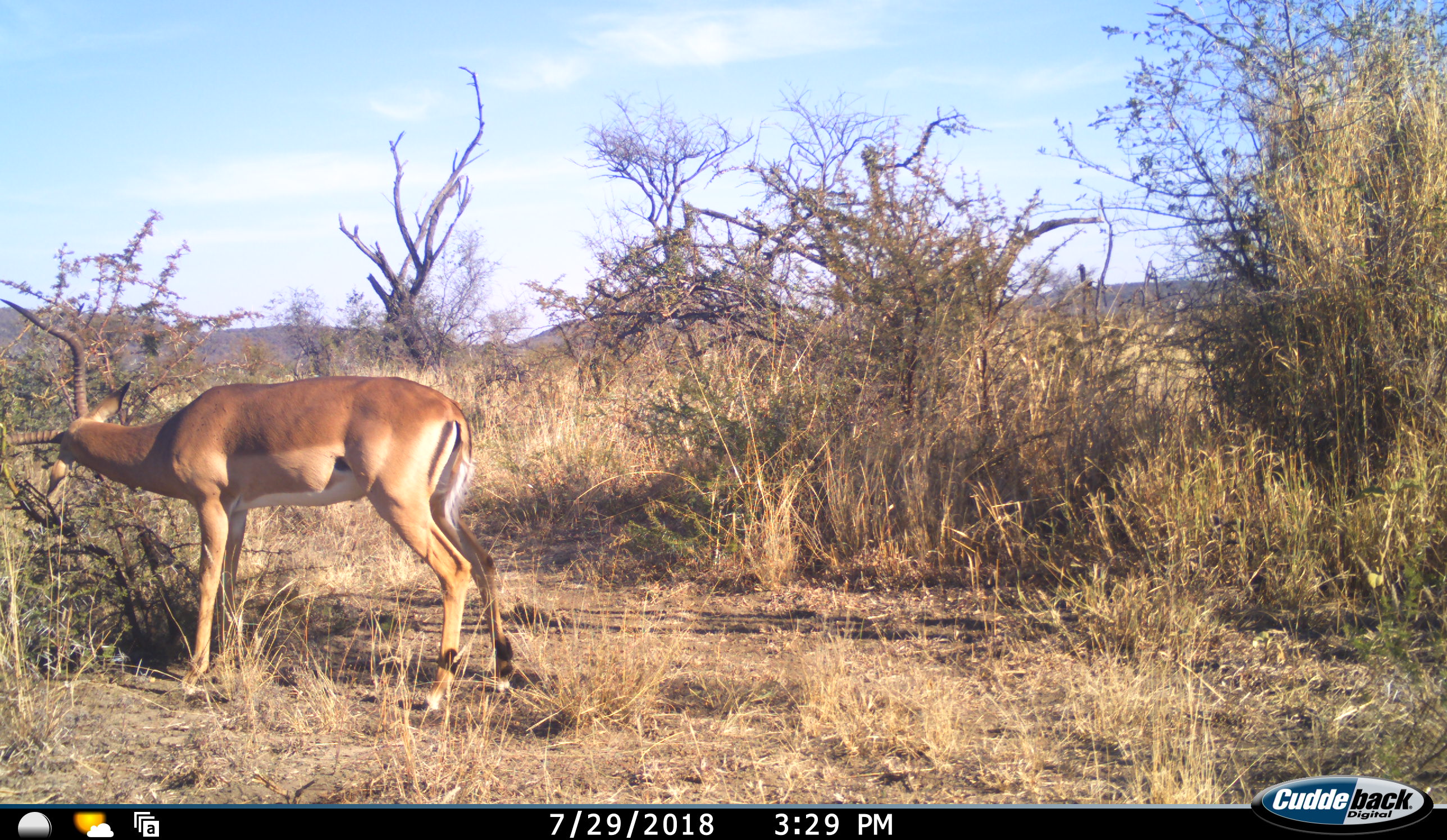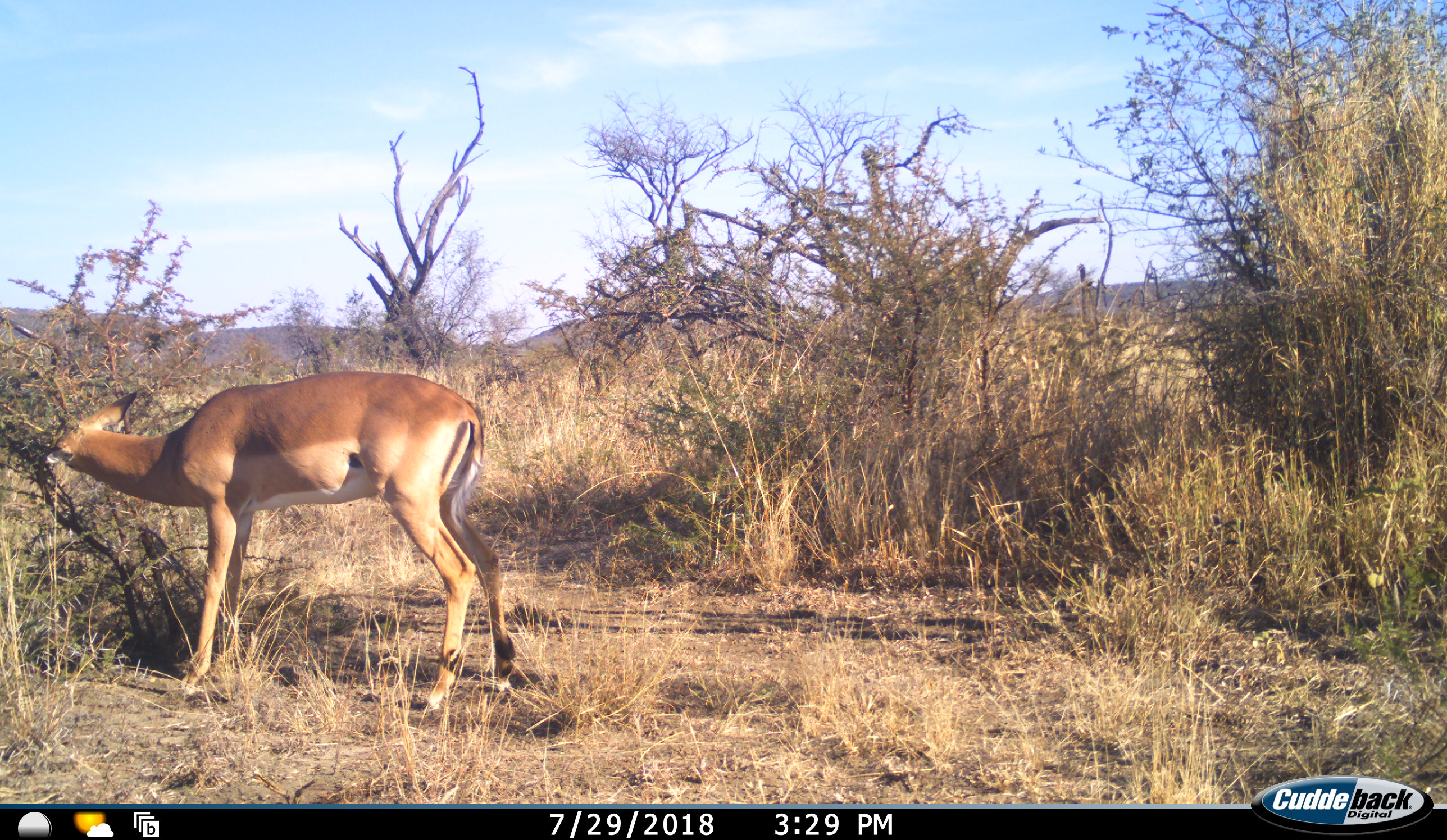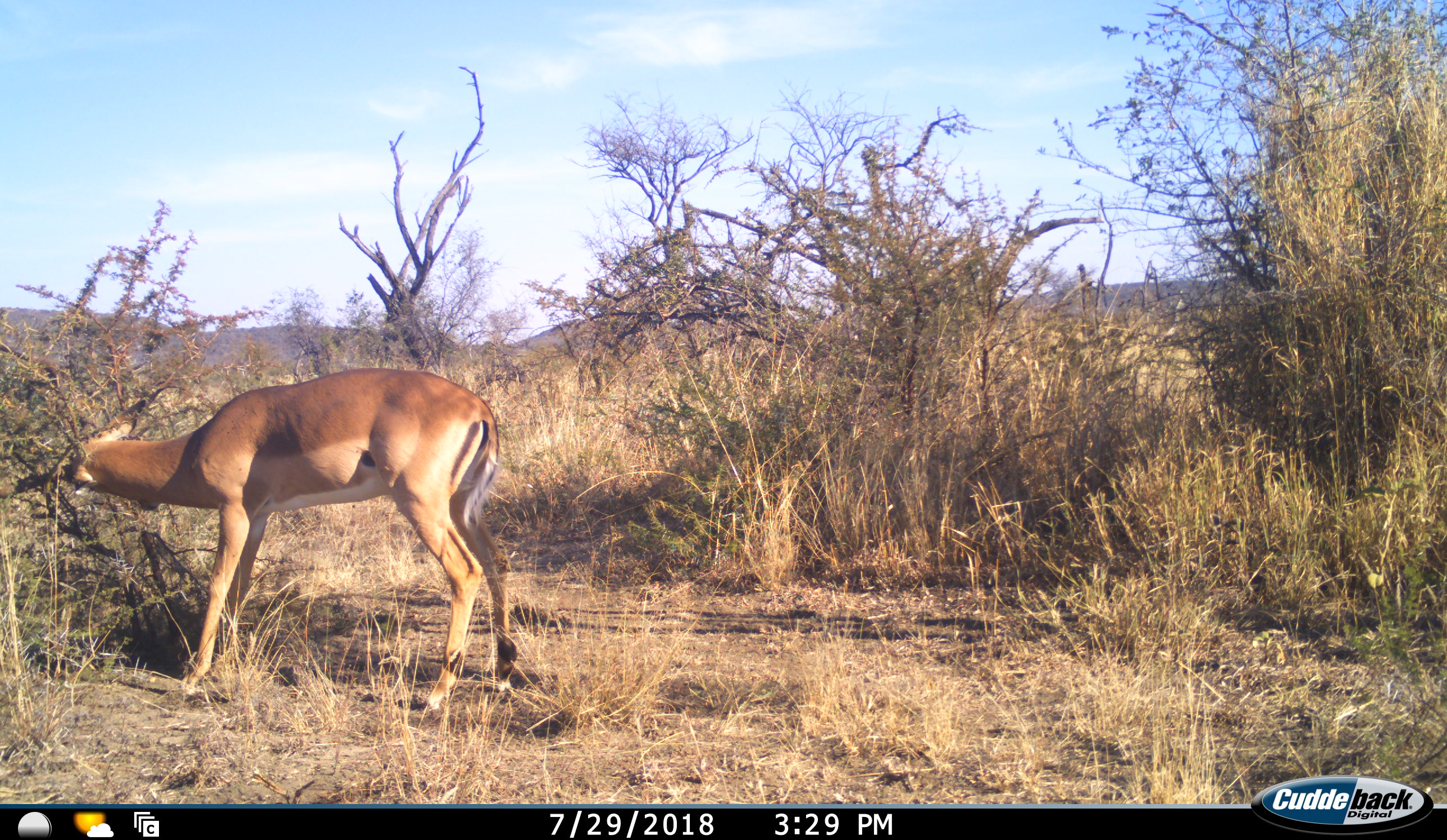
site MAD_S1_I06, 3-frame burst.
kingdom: Animalia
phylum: Chordata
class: Mammalia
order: Artiodactyla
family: Bovidae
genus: Aepyceros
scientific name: Aepyceros melampus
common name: impala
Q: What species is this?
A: Impala (Aepyceros melampus).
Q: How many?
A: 1.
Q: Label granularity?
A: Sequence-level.